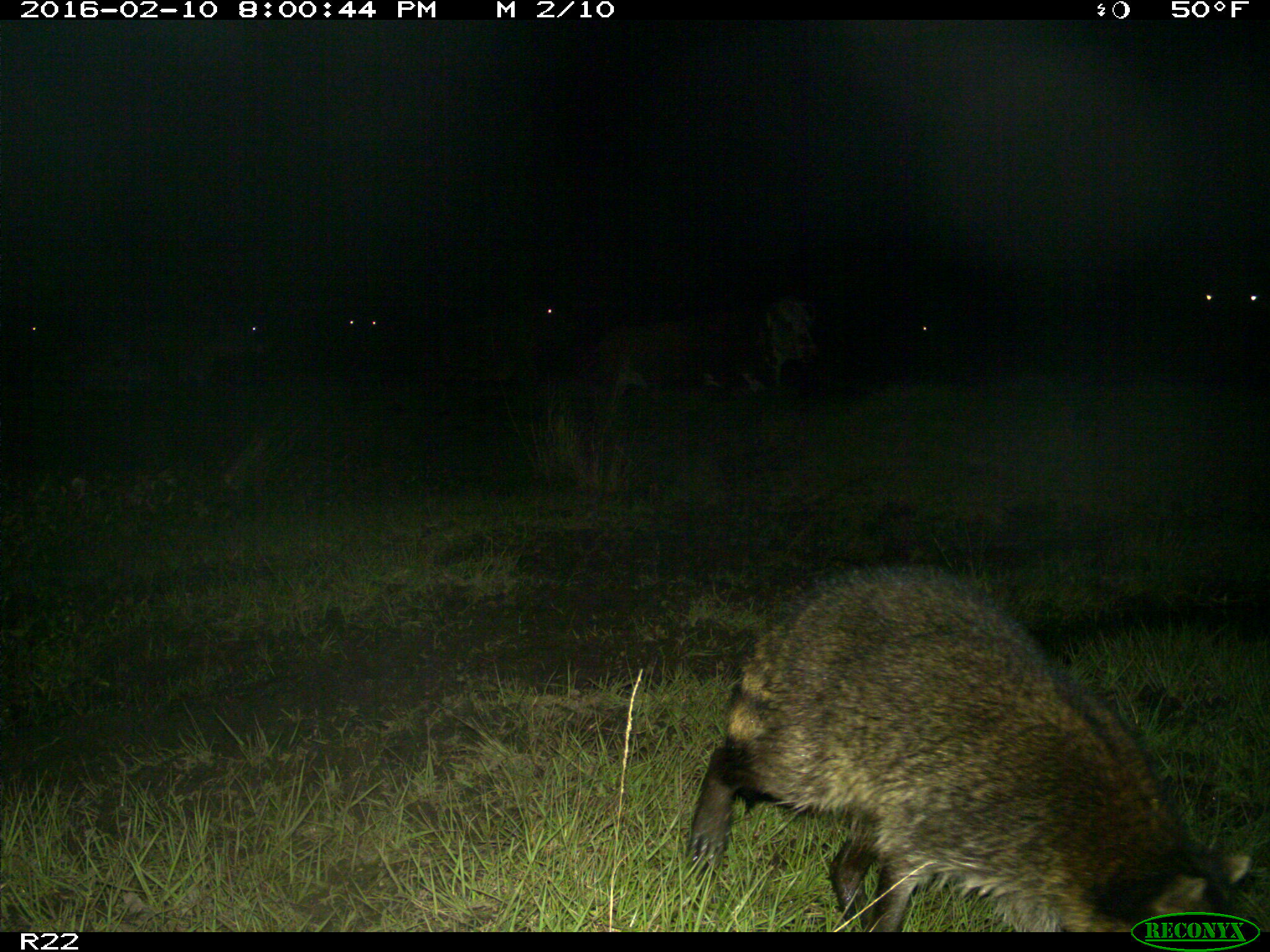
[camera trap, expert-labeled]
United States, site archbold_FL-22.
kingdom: Animalia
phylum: Chordata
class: Mammalia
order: Artiodactyla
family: Bovidae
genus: Bos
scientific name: Bos taurus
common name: domestic cow